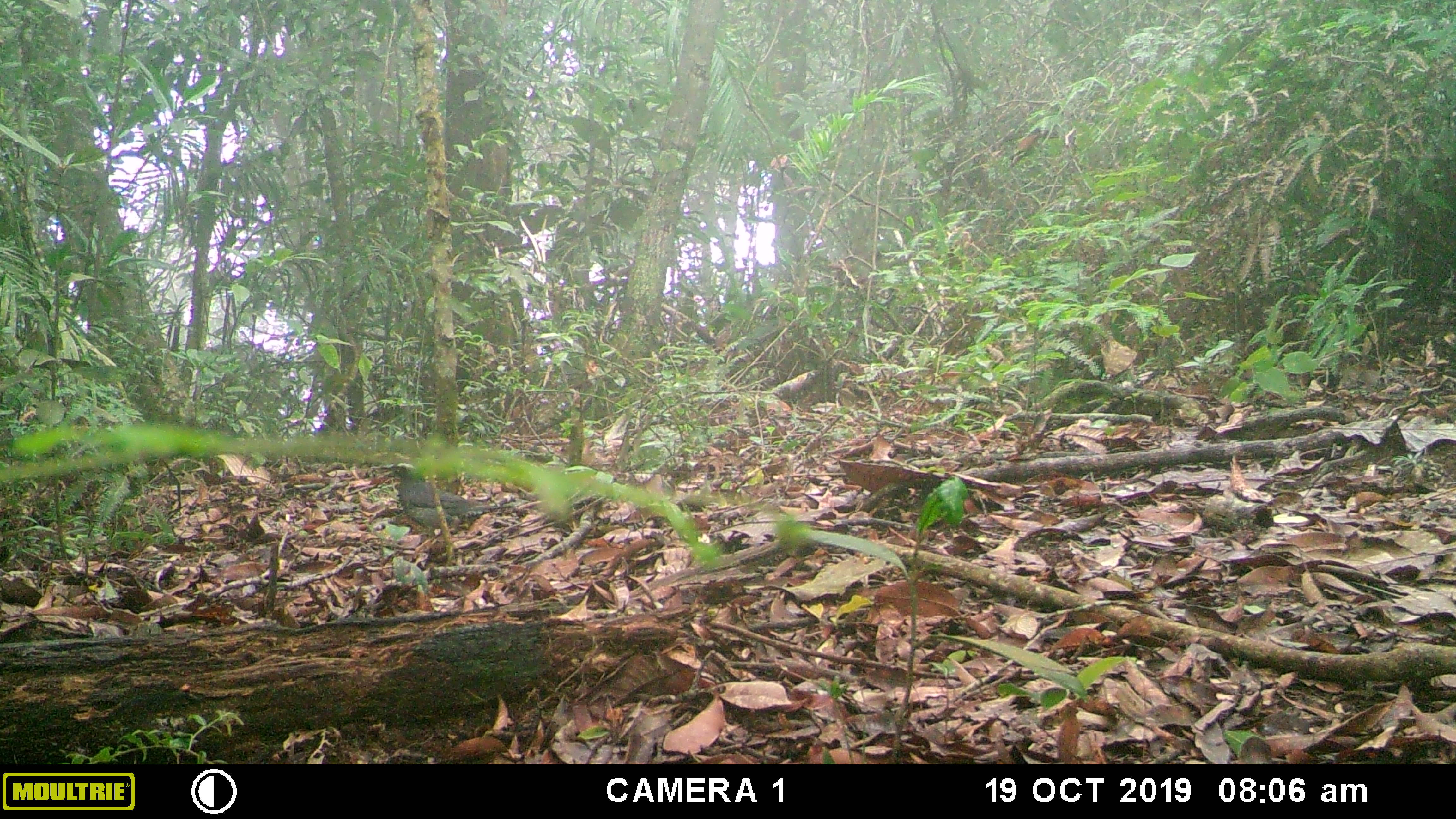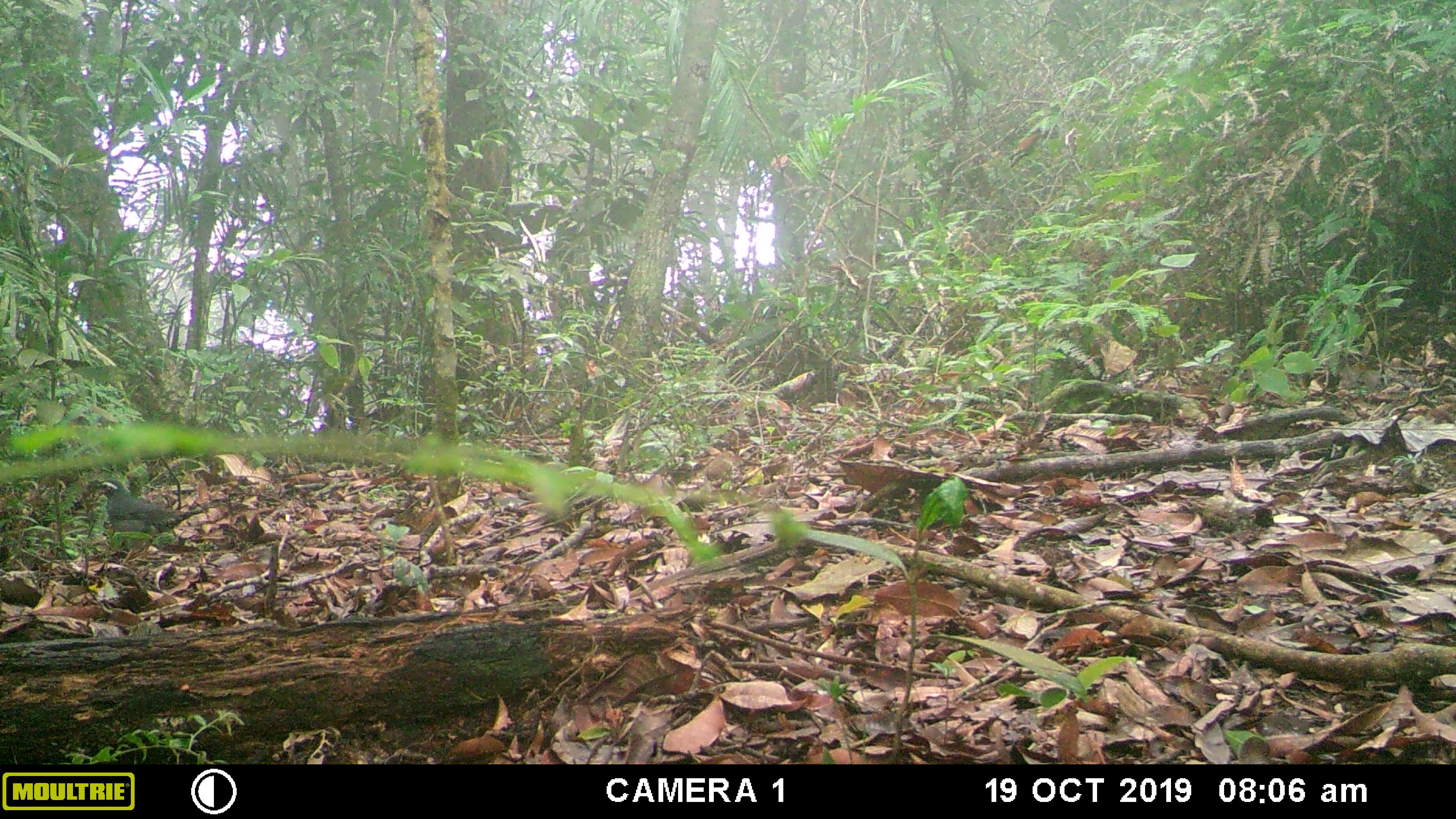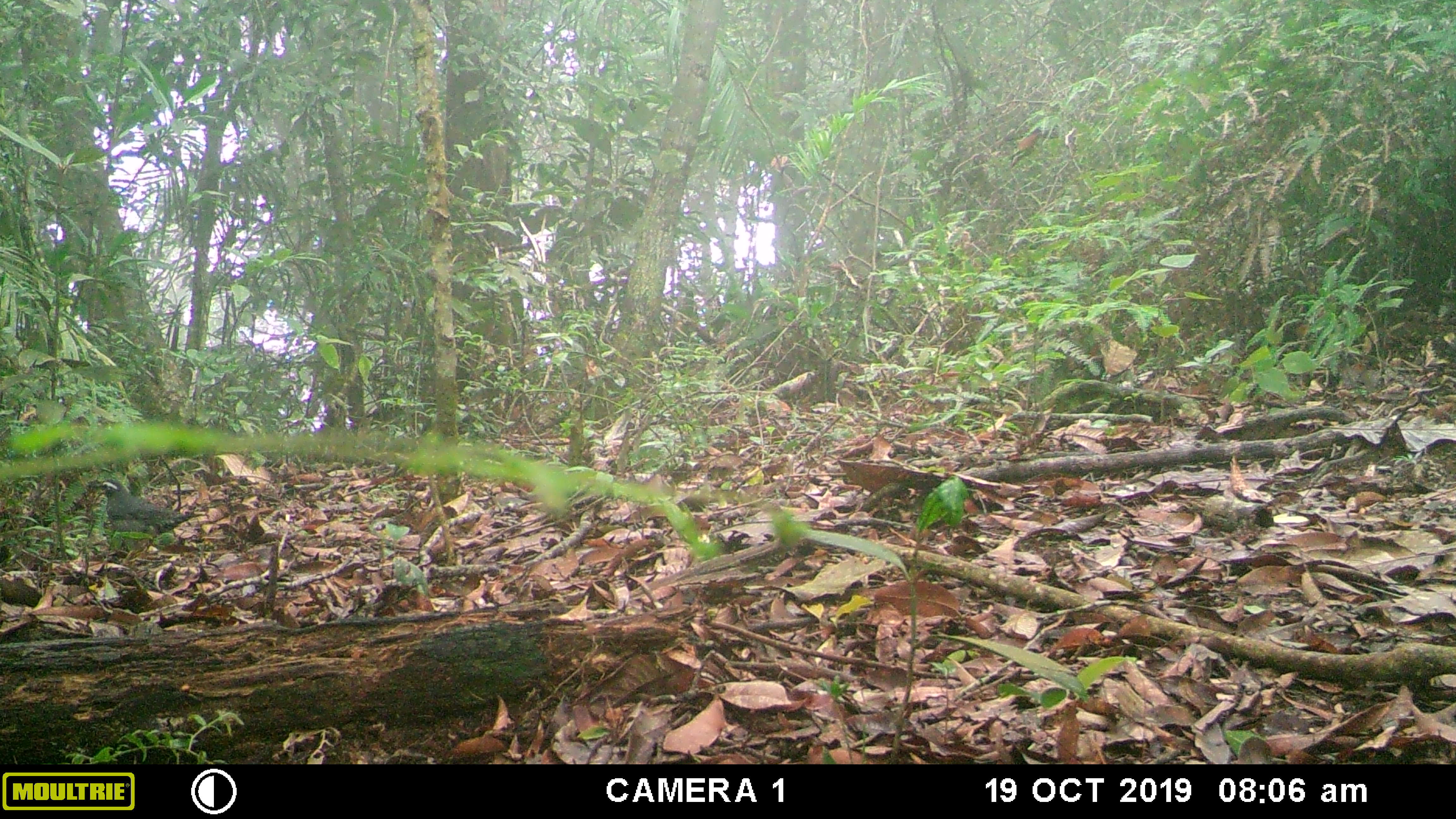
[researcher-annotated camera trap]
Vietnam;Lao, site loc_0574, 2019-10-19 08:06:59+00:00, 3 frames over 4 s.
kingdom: Animalia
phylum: Chordata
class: Aves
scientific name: Aves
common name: bird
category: unidentified bird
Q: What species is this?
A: Unidentified bird (bird) (Aves).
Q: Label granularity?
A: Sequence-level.